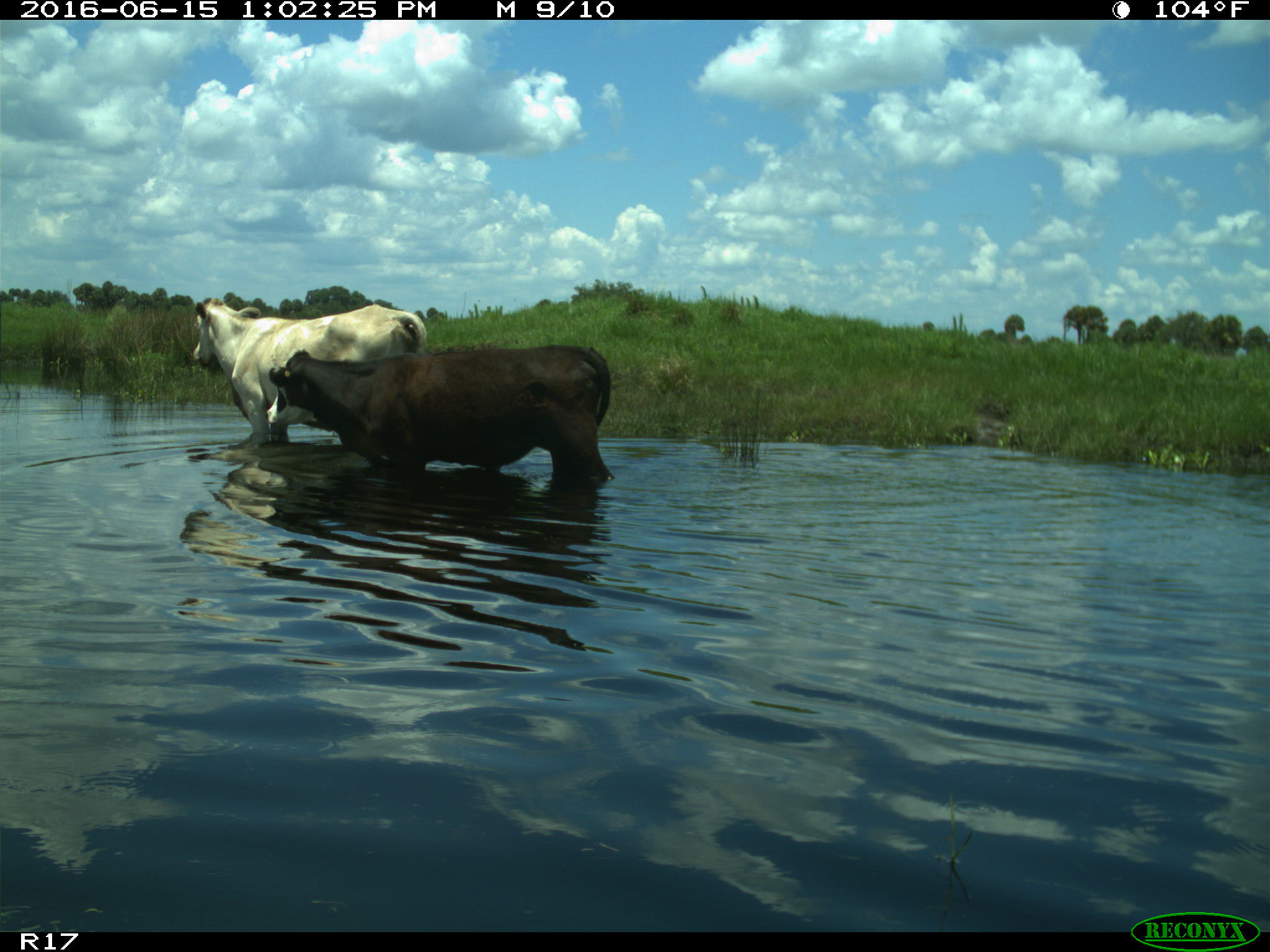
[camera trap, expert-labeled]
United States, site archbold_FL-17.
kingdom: Animalia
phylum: Chordata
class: Mammalia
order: Artiodactyla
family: Bovidae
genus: Bos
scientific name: Bos taurus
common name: domestic cow